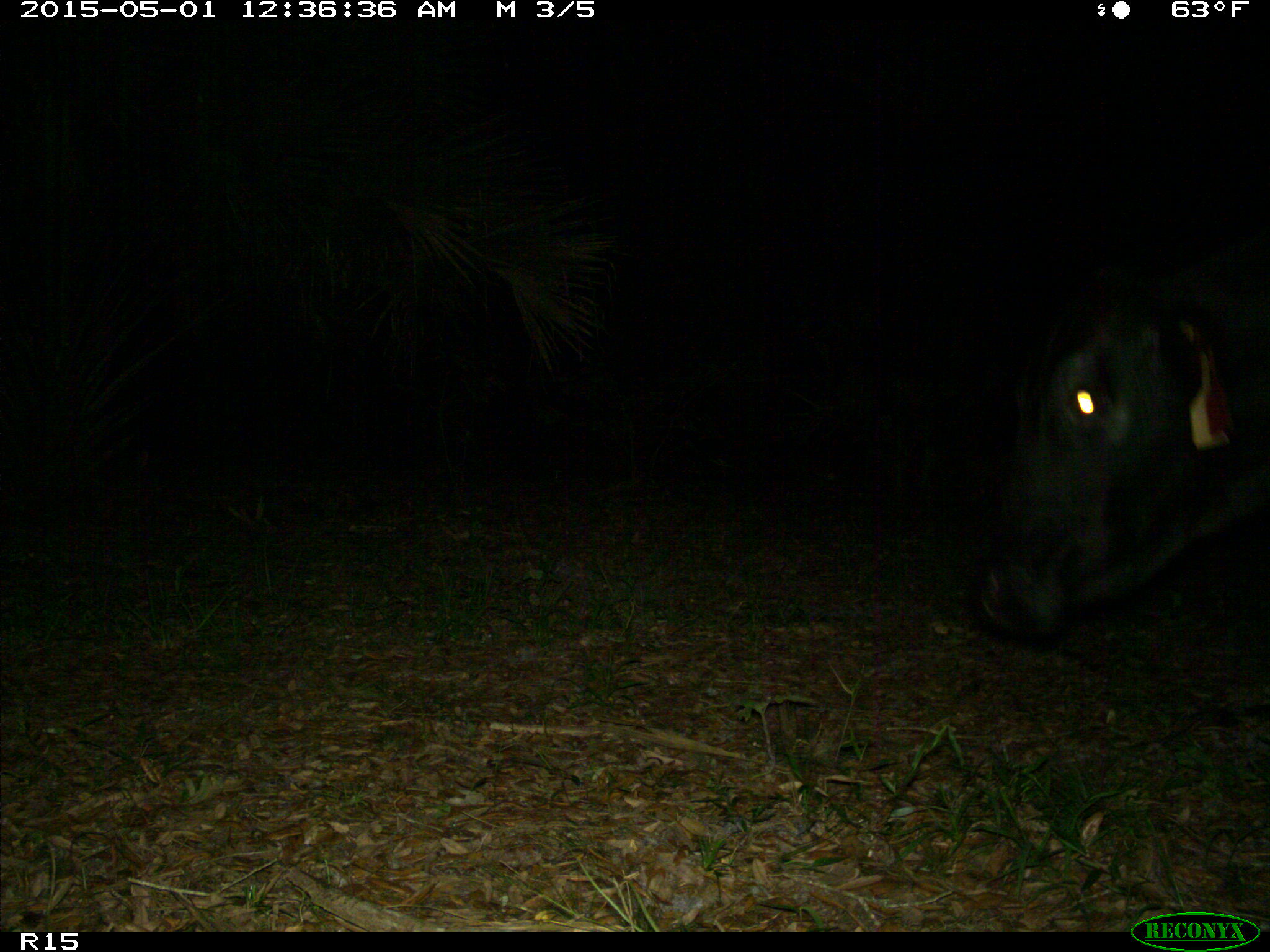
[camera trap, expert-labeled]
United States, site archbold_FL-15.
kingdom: Animalia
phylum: Chordata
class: Mammalia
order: Artiodactyla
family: Bovidae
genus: Bos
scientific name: Bos taurus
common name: domestic cow